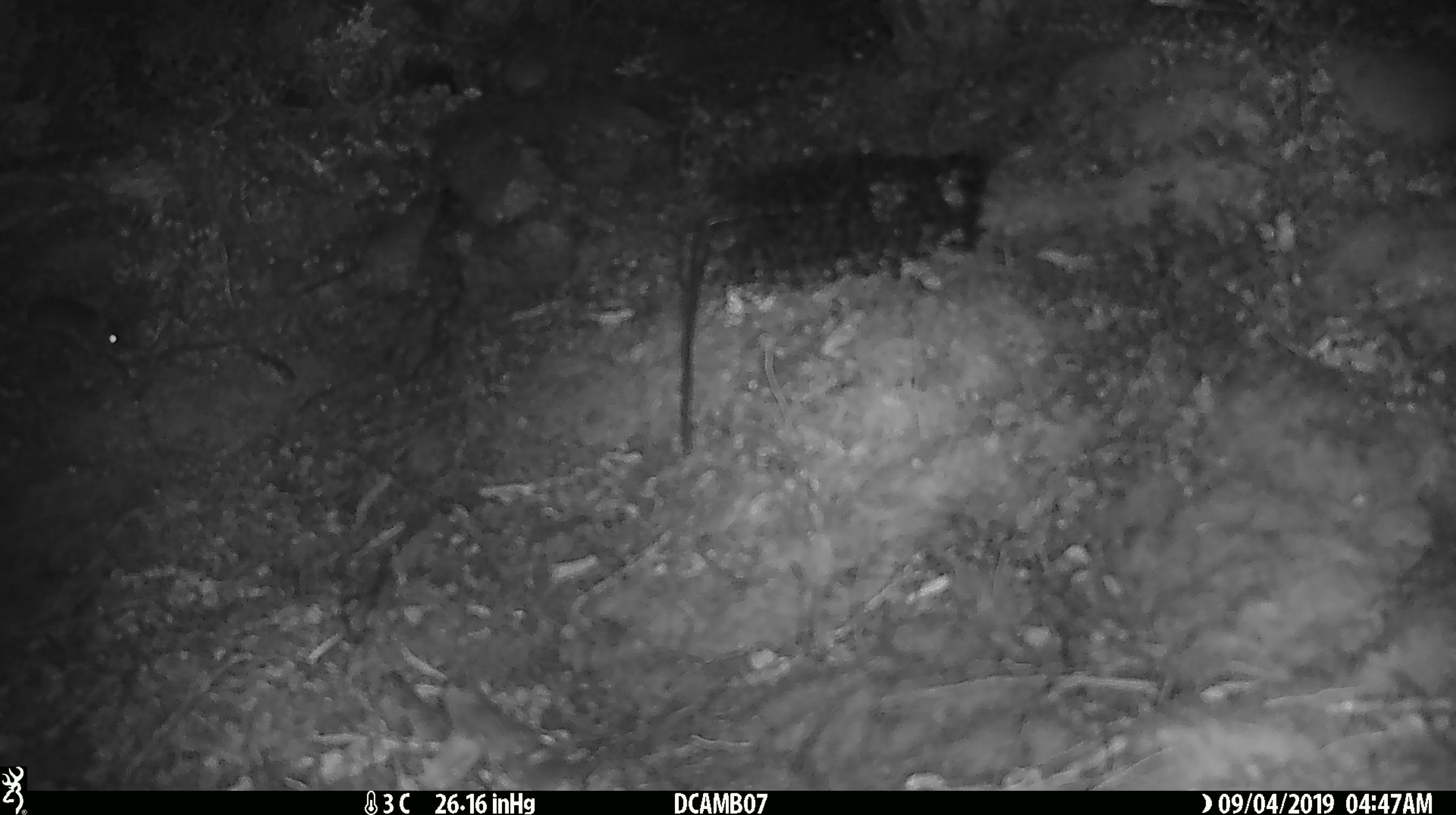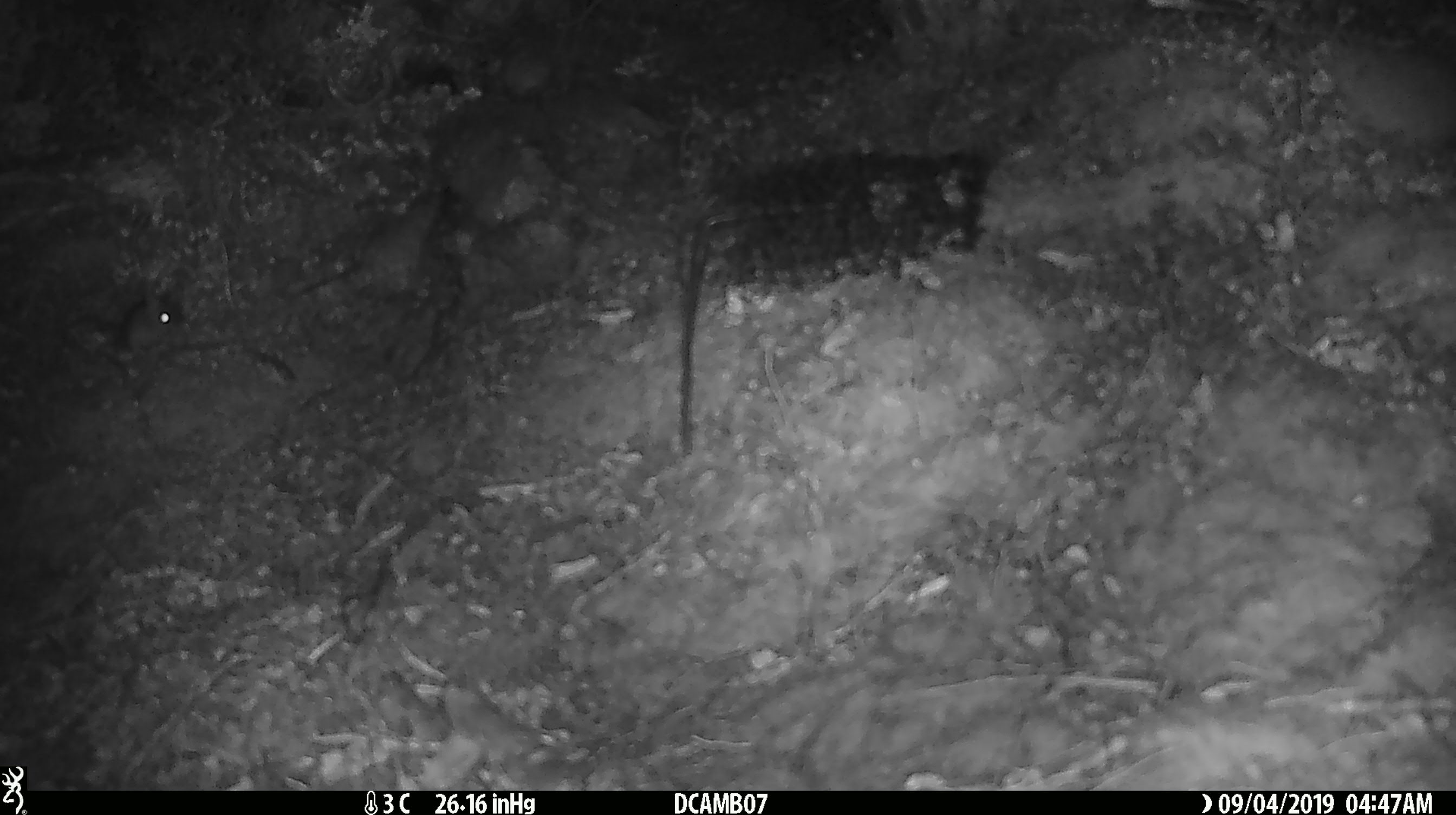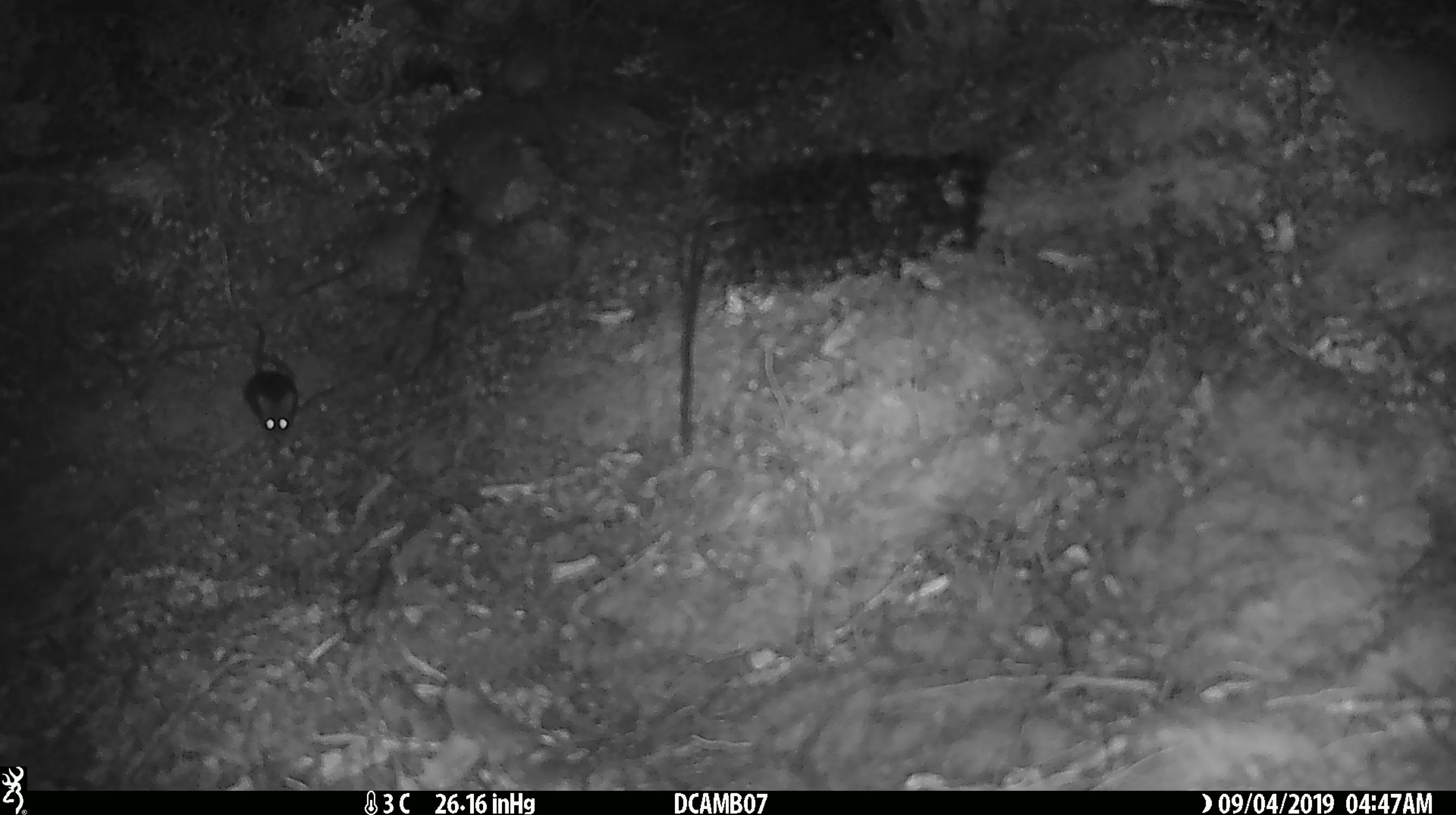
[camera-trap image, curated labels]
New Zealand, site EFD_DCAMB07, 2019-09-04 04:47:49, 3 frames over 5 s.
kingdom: Animalia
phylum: Chordata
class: Mammalia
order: Rodentia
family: Muridae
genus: Mus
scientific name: Mus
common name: mouse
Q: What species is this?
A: Mouse (Mus).